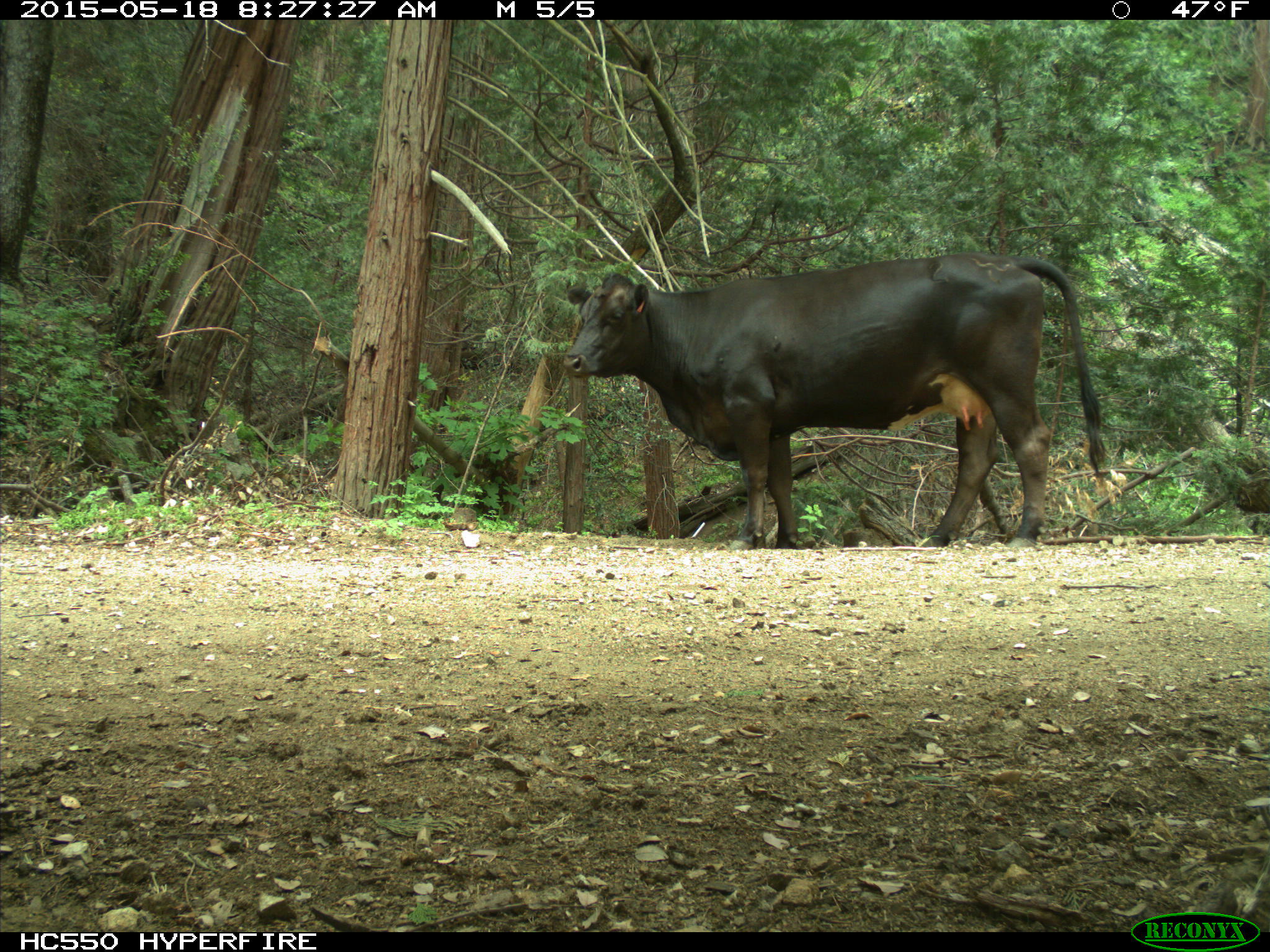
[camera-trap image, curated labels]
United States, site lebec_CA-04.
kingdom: Animalia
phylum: Chordata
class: Mammalia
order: Artiodactyla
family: Bovidae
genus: Bos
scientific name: Bos taurus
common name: domestic cow